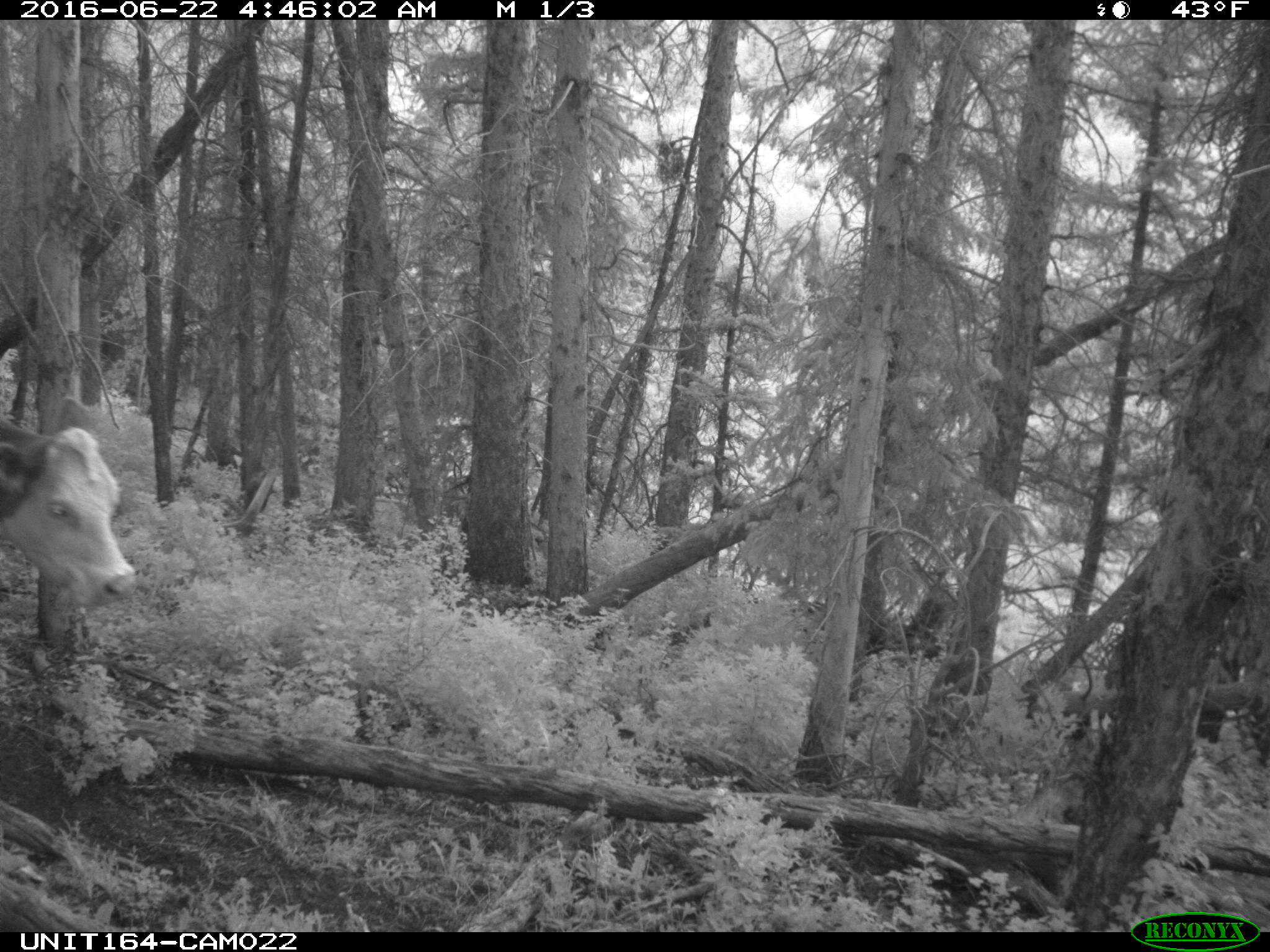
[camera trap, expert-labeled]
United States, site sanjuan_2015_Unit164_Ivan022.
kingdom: Animalia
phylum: Chordata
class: Mammalia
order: Artiodactyla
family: Bovidae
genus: Bos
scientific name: Bos taurus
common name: domestic cow